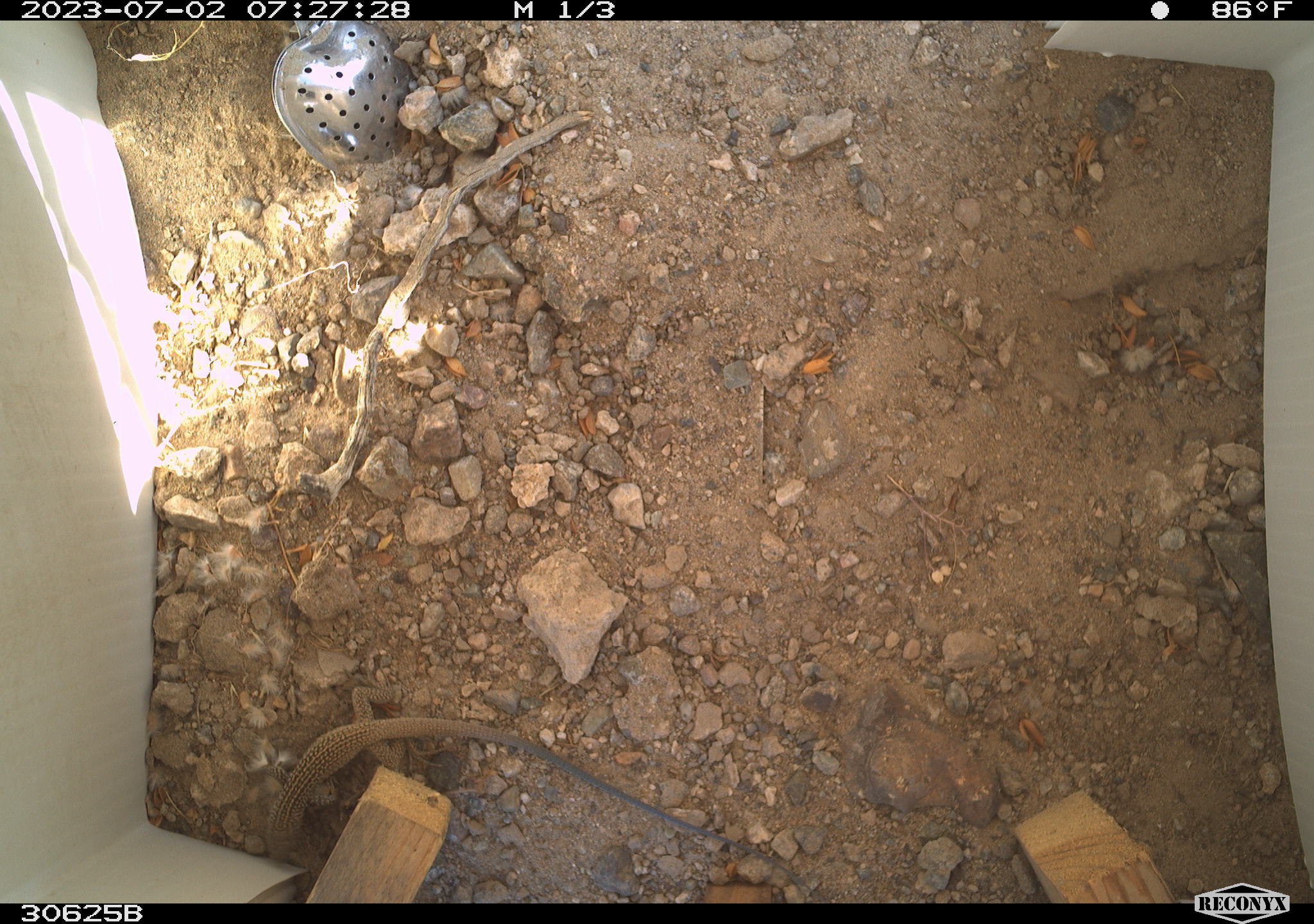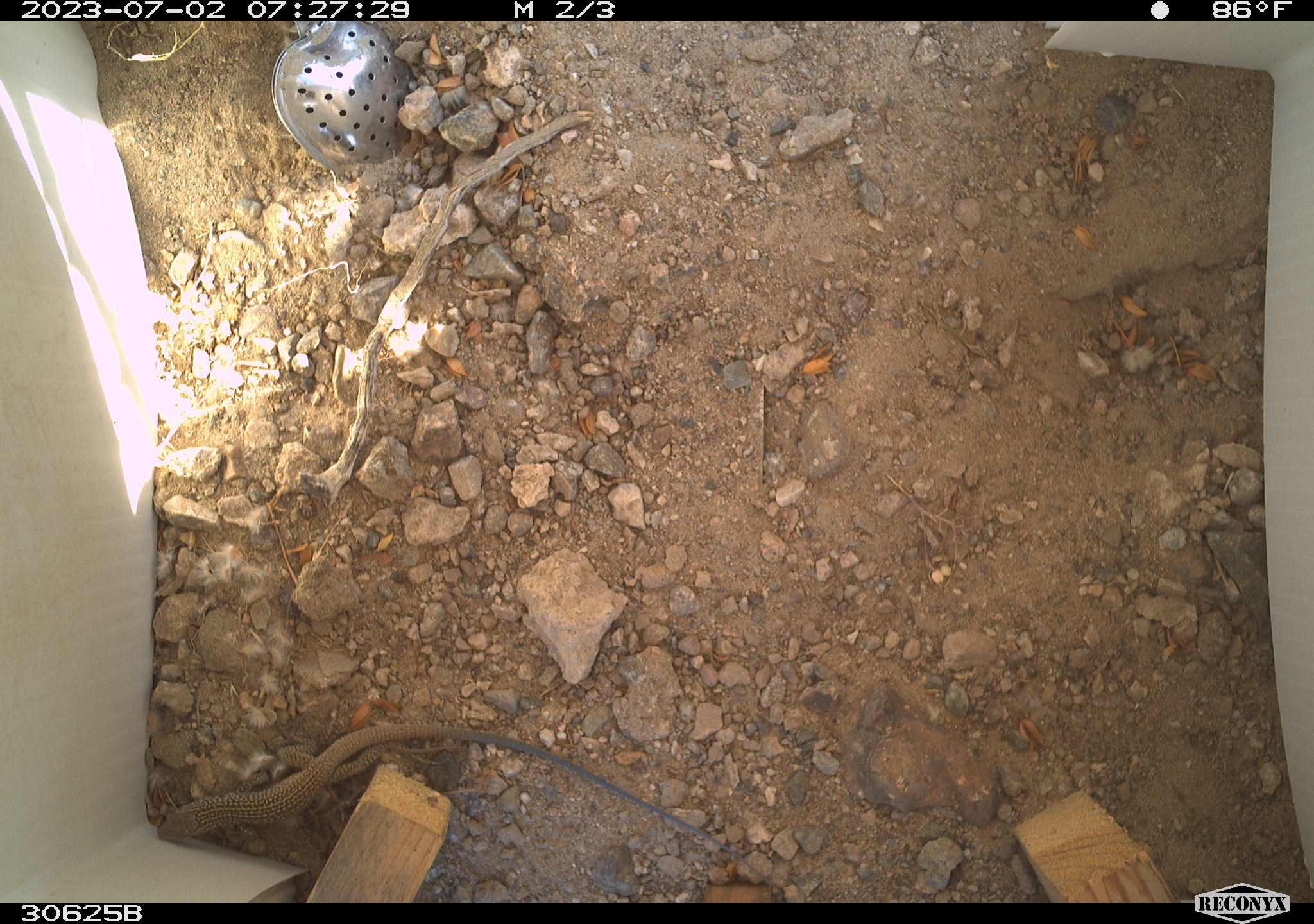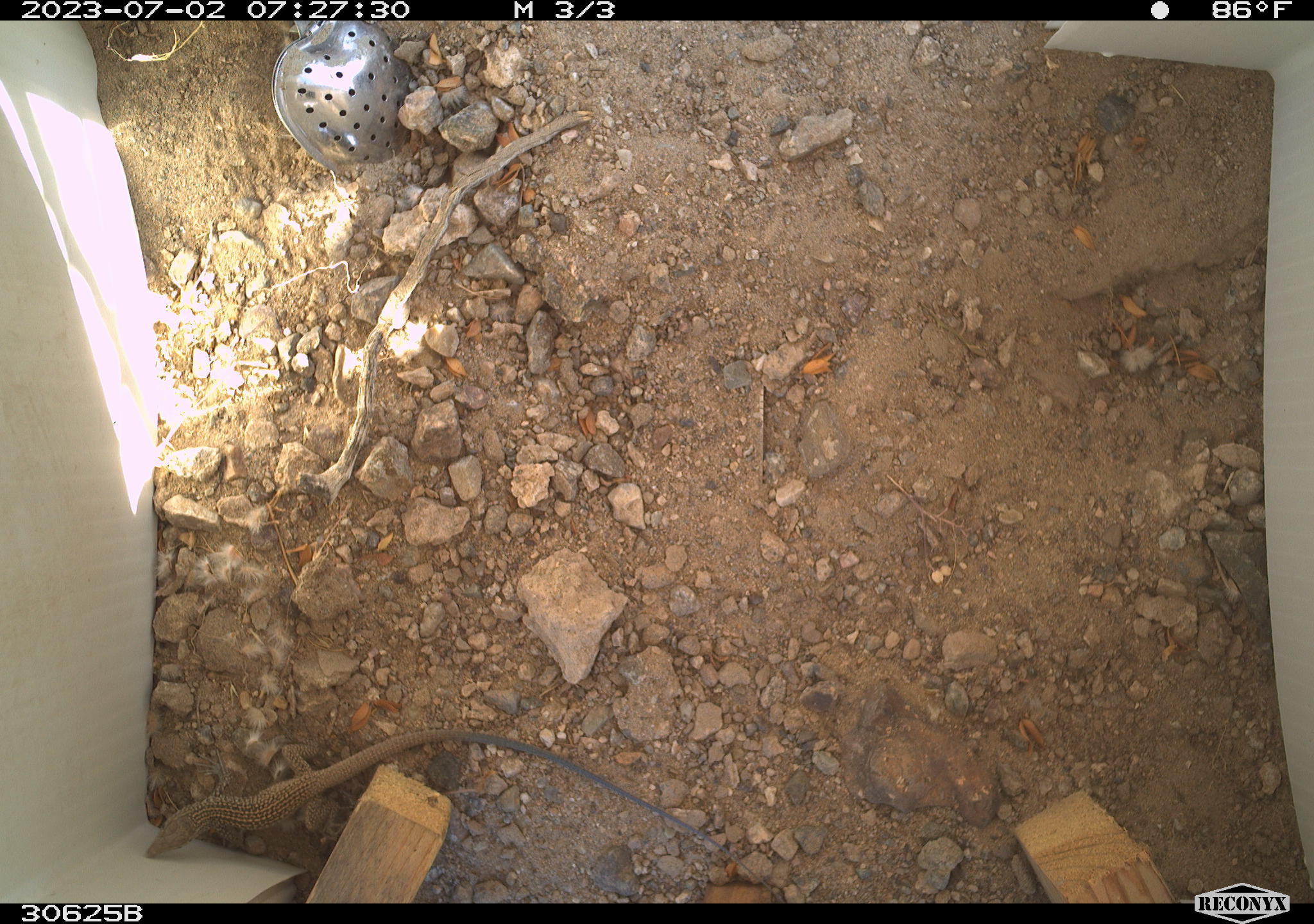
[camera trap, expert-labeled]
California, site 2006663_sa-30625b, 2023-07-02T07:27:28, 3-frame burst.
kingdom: Animalia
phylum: Chordata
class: Reptilia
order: Squamata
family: Teiidae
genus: Aspidoscelis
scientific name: Aspidoscelis tigris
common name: western whiptail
Western whiptail (Aspidoscelis tigris).